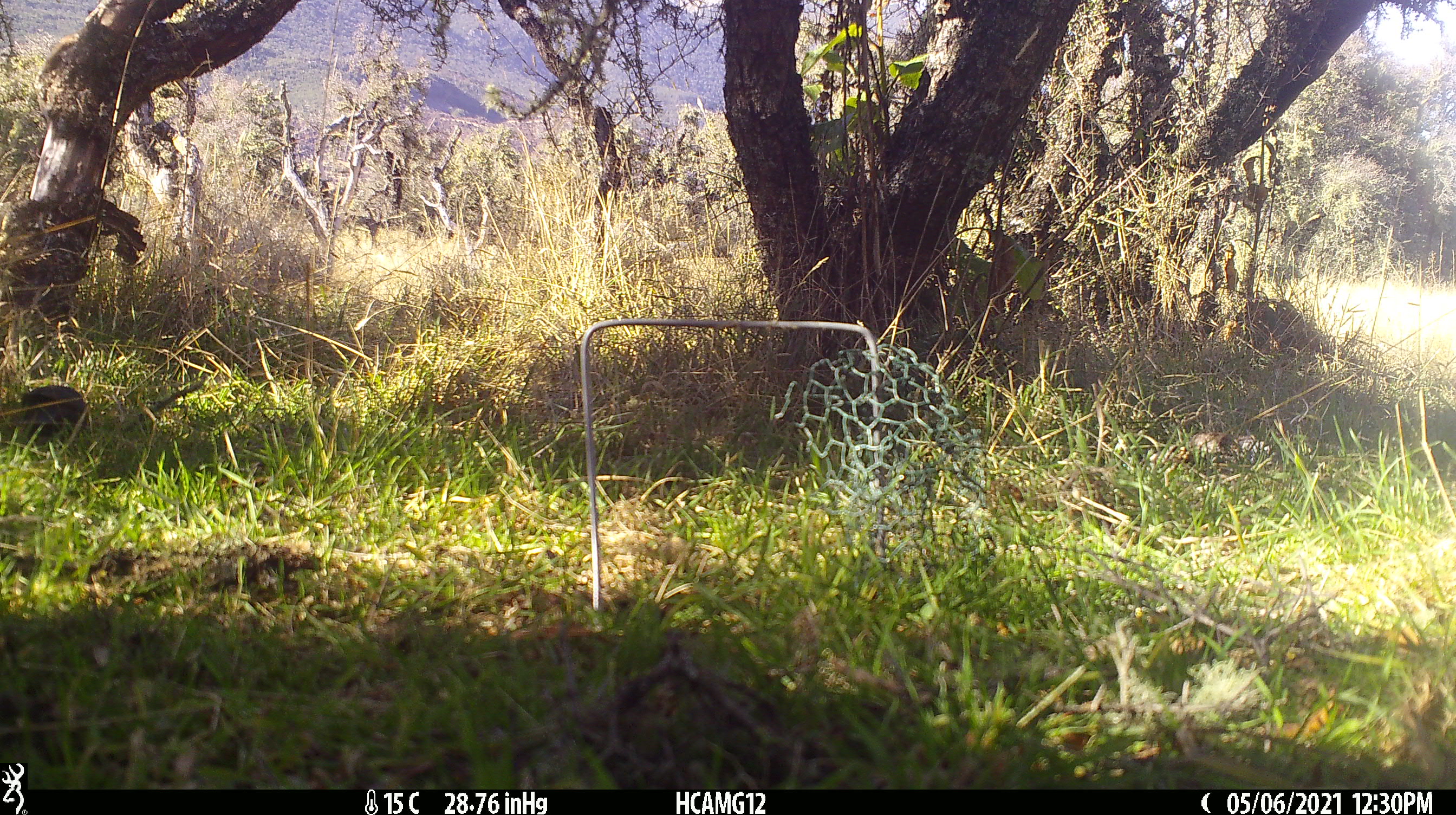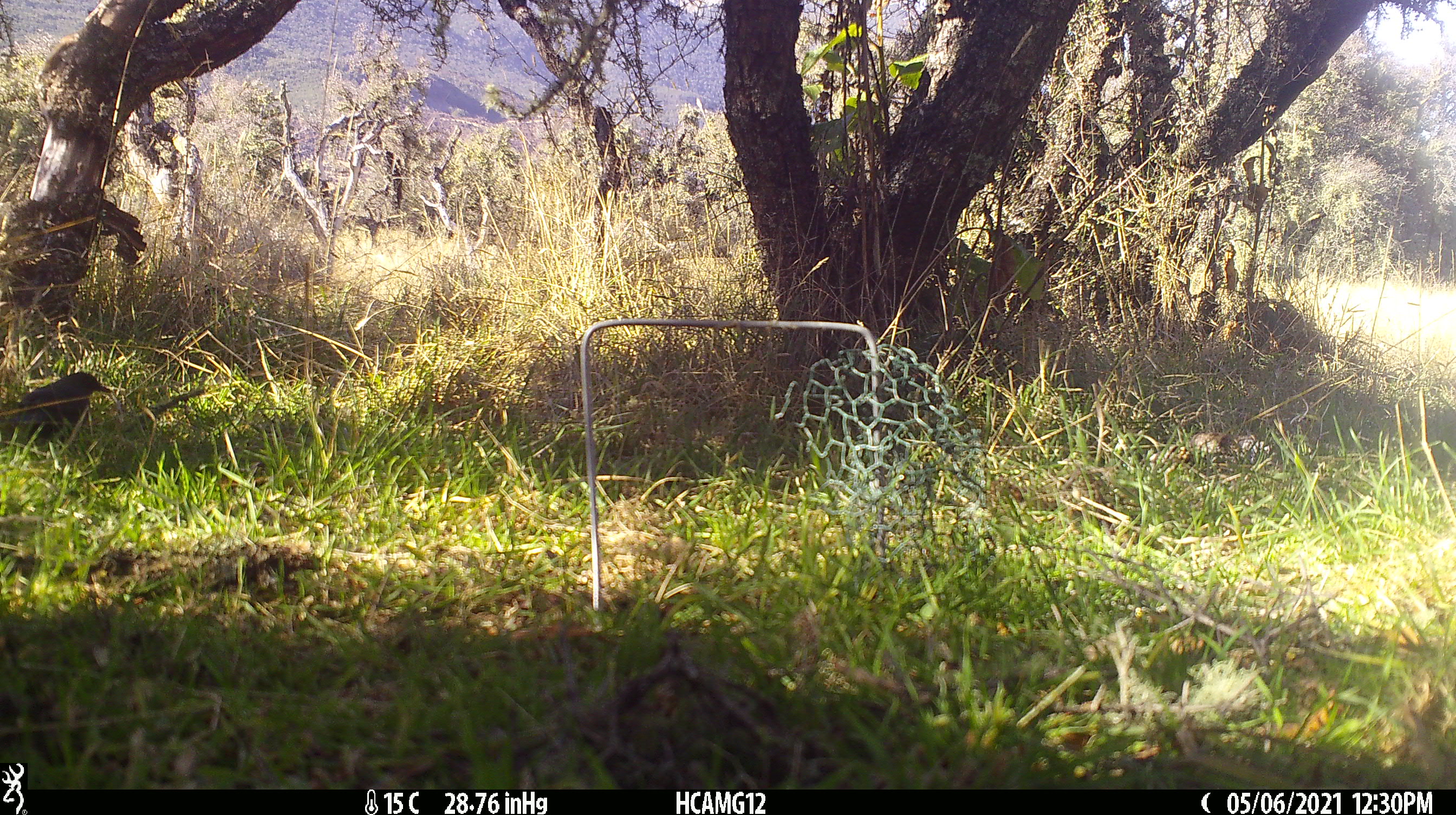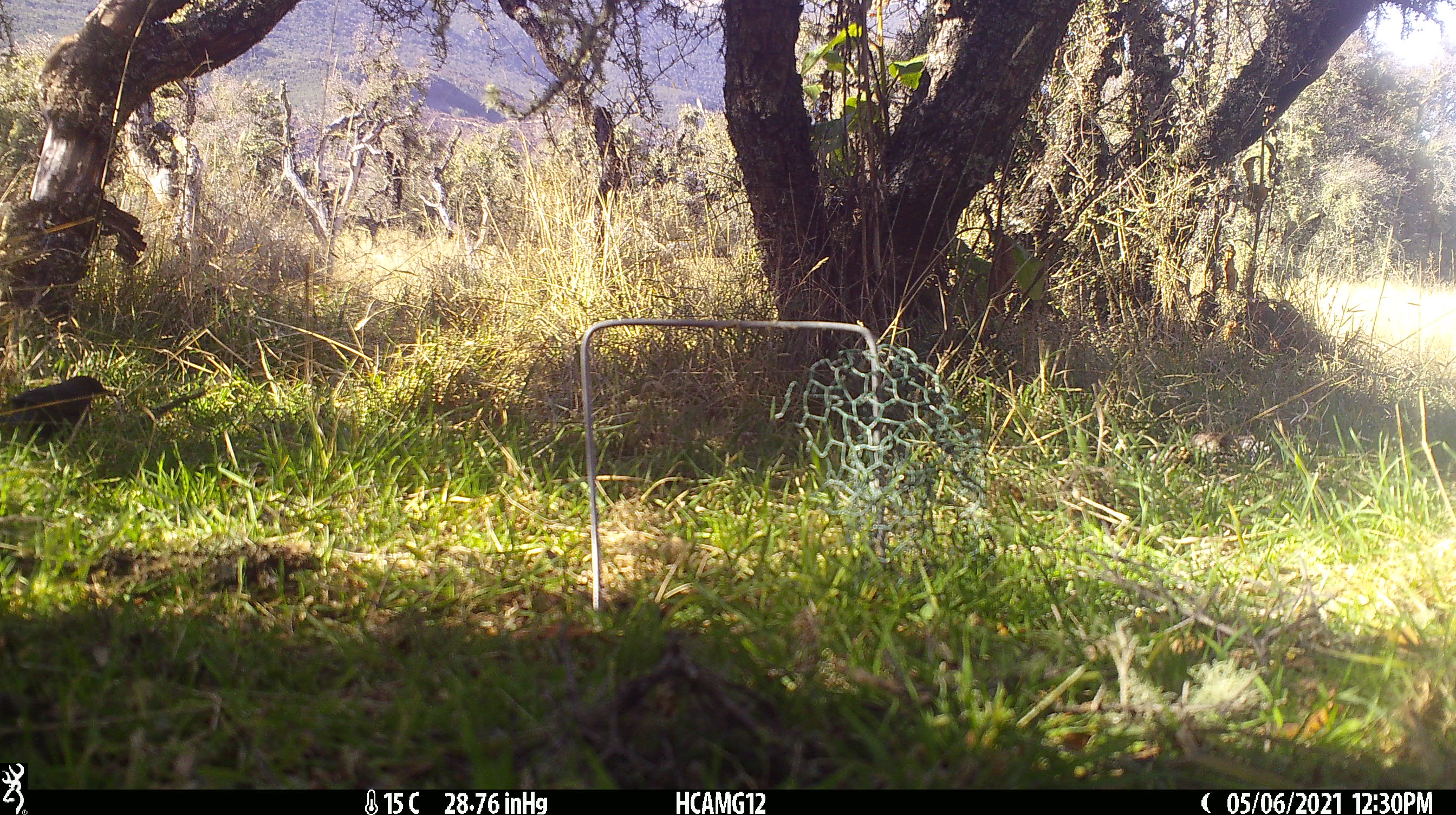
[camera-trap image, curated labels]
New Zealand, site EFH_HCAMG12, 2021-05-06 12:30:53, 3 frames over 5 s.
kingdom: Animalia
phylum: Chordata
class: Aves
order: Passeriformes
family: Turdidae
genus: Turdus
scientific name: Turdus merula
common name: eurasian blackbird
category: blackbird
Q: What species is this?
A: Blackbird (eurasian blackbird) (Turdus merula).